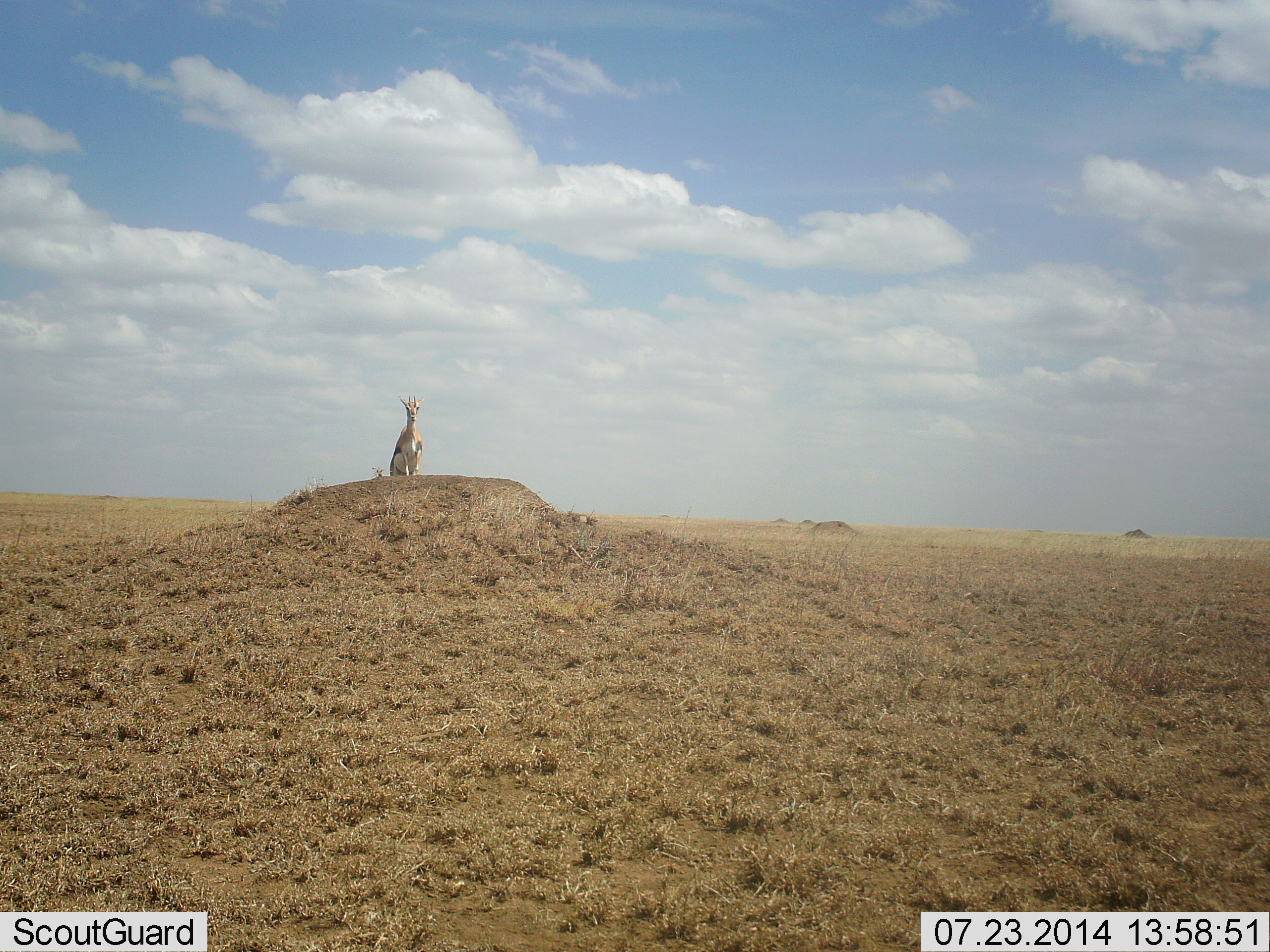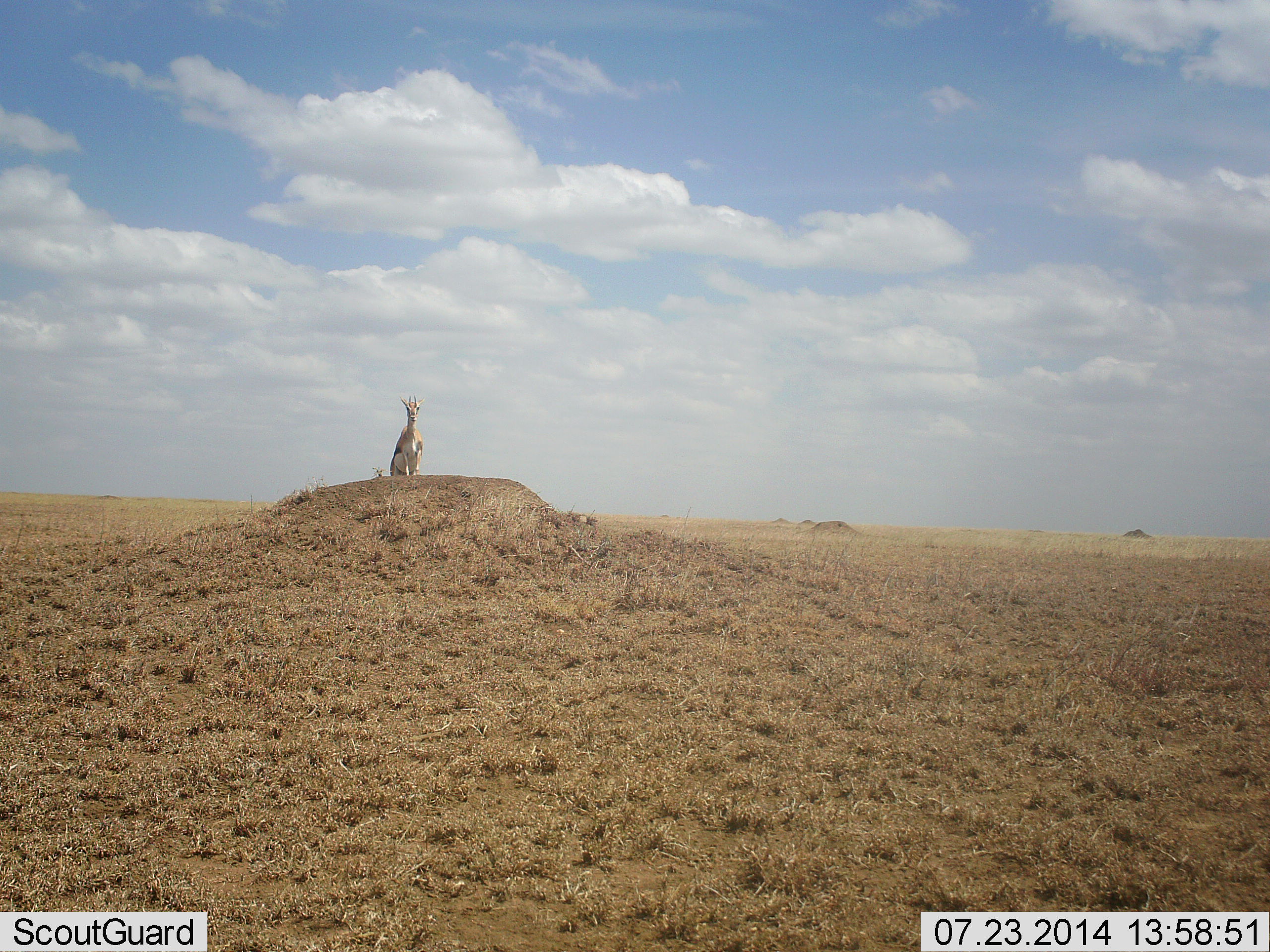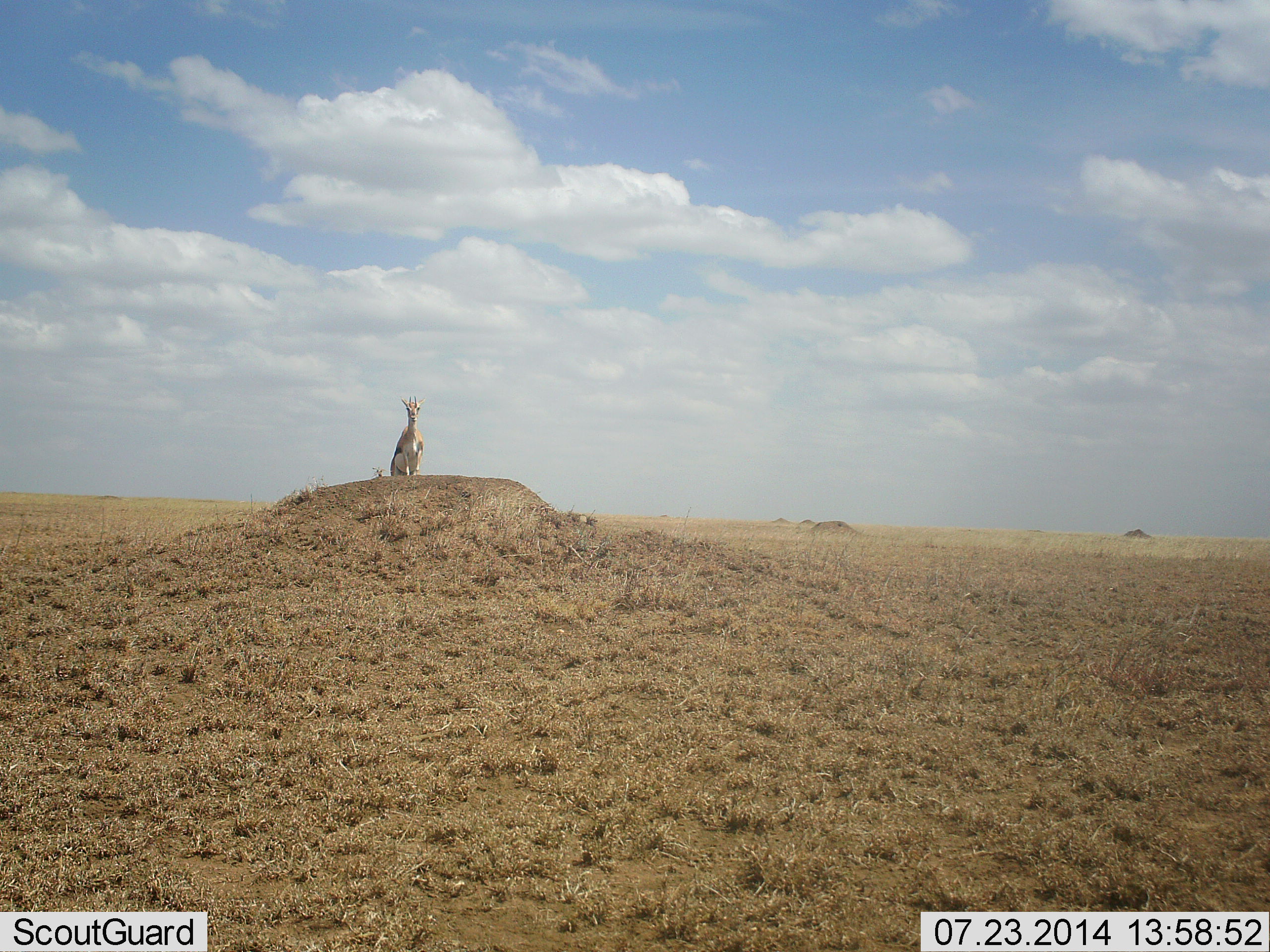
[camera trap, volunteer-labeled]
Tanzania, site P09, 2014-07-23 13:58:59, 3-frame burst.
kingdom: Animalia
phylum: Chordata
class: Mammalia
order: Artiodactyla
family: Bovidae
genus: Eudorcas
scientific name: Eudorcas thomsonii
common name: thomson's gazelle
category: gazellethomsons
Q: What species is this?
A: Gazellethomsons (thomson's gazelle) (Eudorcas thomsonii).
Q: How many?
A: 1.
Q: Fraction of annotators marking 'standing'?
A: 100%.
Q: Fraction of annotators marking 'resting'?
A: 0%.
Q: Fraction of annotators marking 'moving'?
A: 0%.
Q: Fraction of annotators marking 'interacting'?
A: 0%.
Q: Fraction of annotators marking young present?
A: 0%.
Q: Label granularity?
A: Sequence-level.